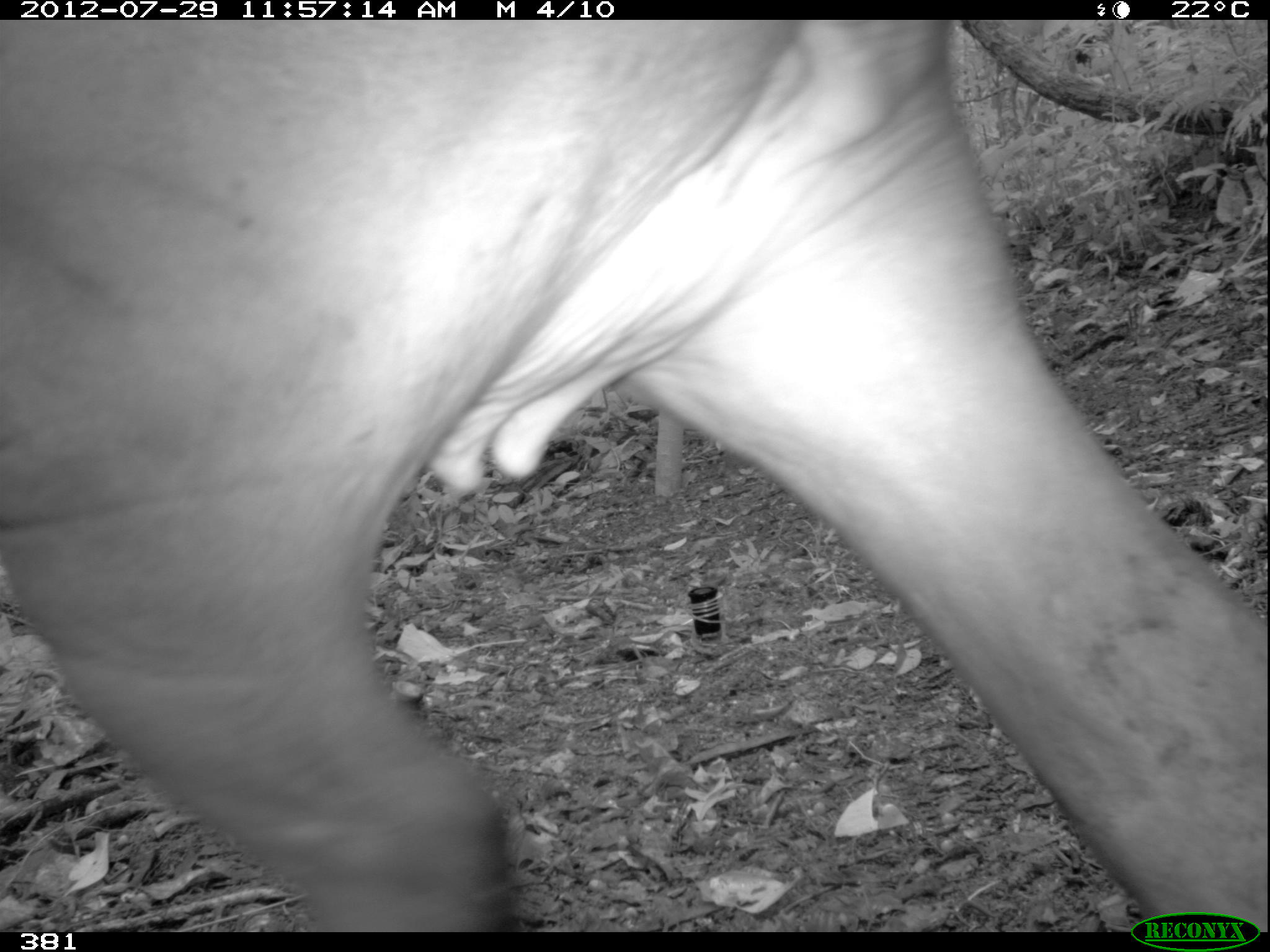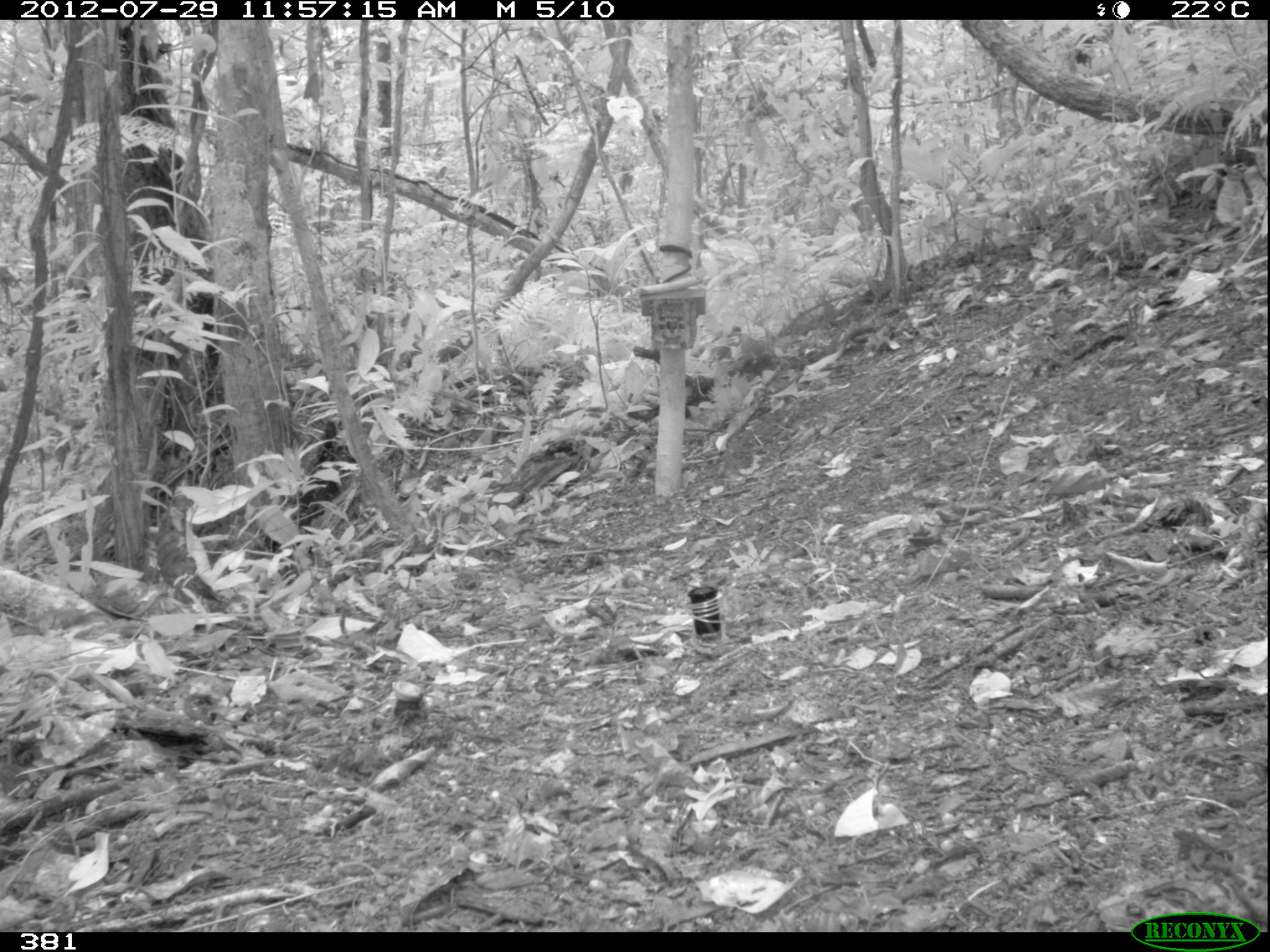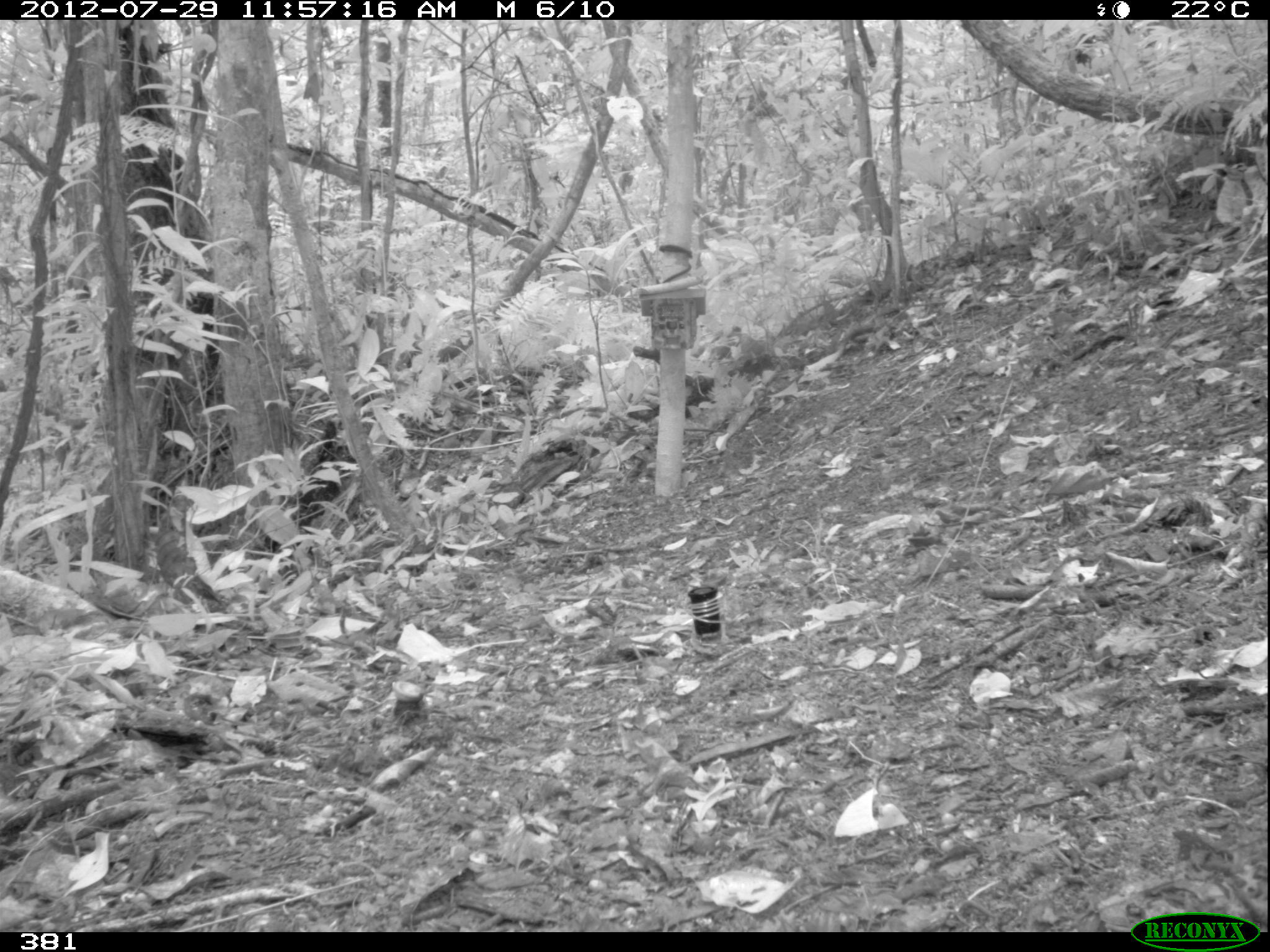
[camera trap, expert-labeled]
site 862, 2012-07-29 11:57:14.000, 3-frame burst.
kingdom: Animalia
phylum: Chordata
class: Mammalia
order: Perissodactyla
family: Tapiridae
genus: Tapirus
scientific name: Tapirus terrestris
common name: south american tapir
Tapirus terrestris (south american tapir).